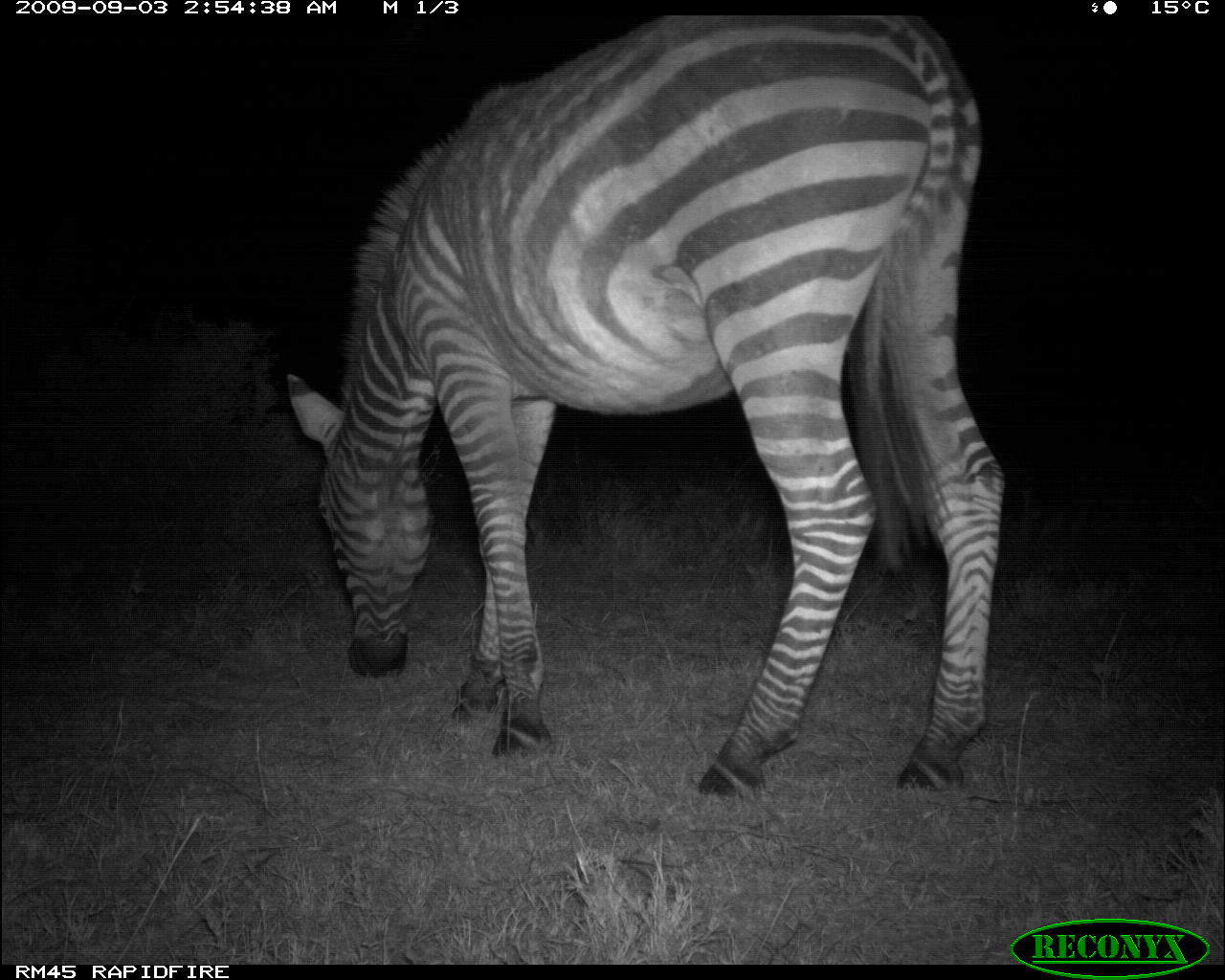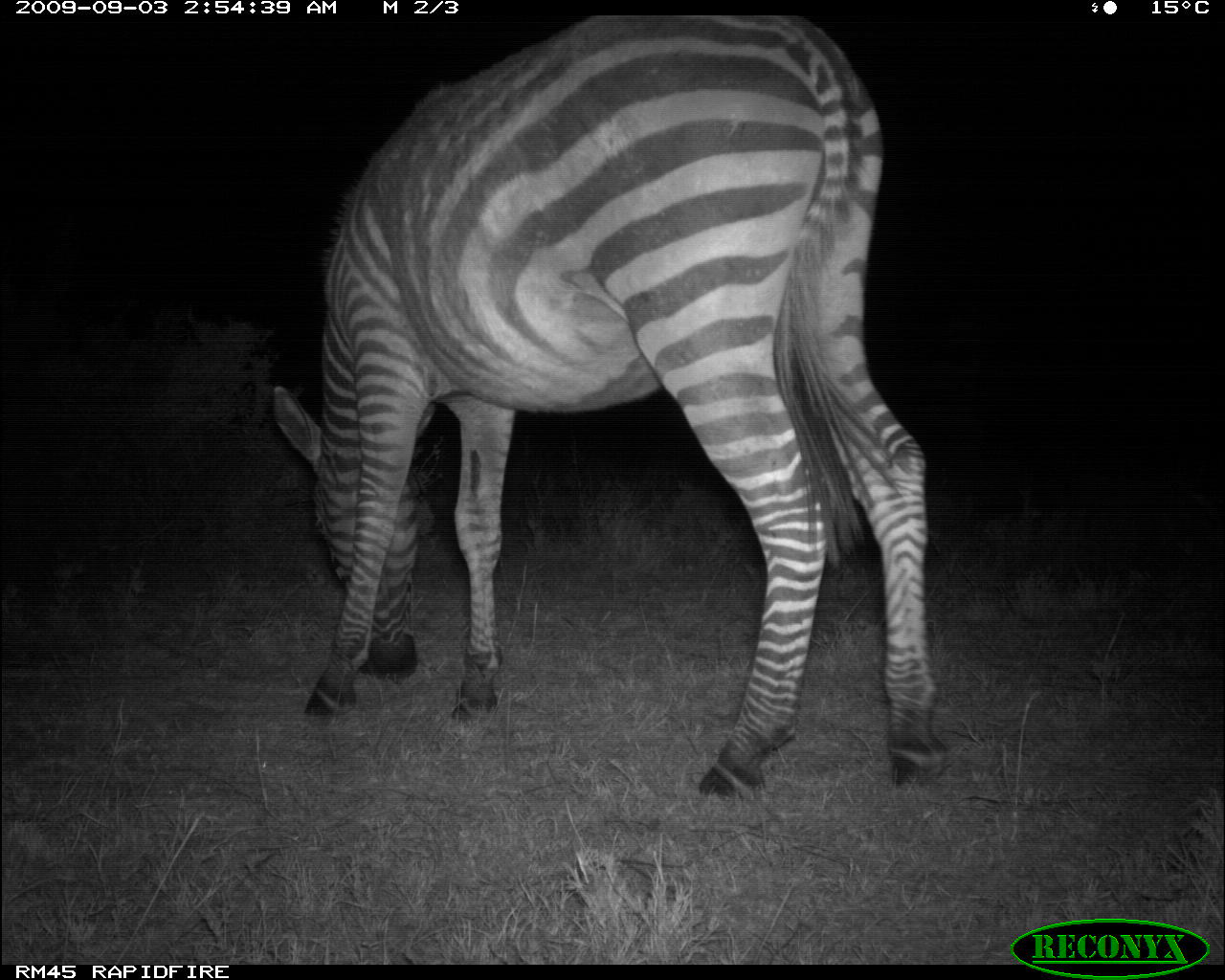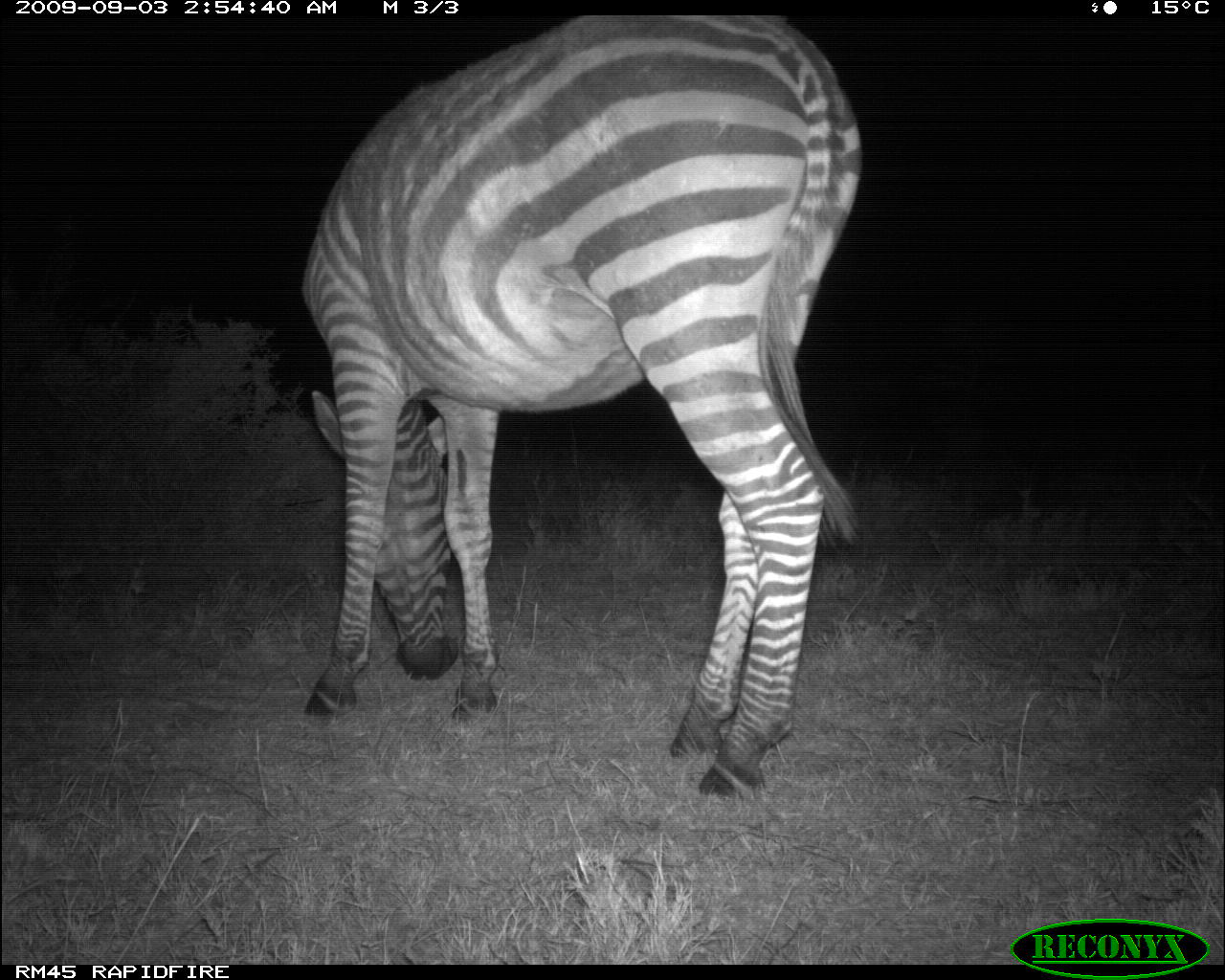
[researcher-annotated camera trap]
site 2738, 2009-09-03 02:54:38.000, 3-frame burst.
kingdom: Animalia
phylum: Chordata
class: Mammalia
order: Perissodactyla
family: Equidae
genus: Equus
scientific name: Equus quagga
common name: plains zebra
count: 1